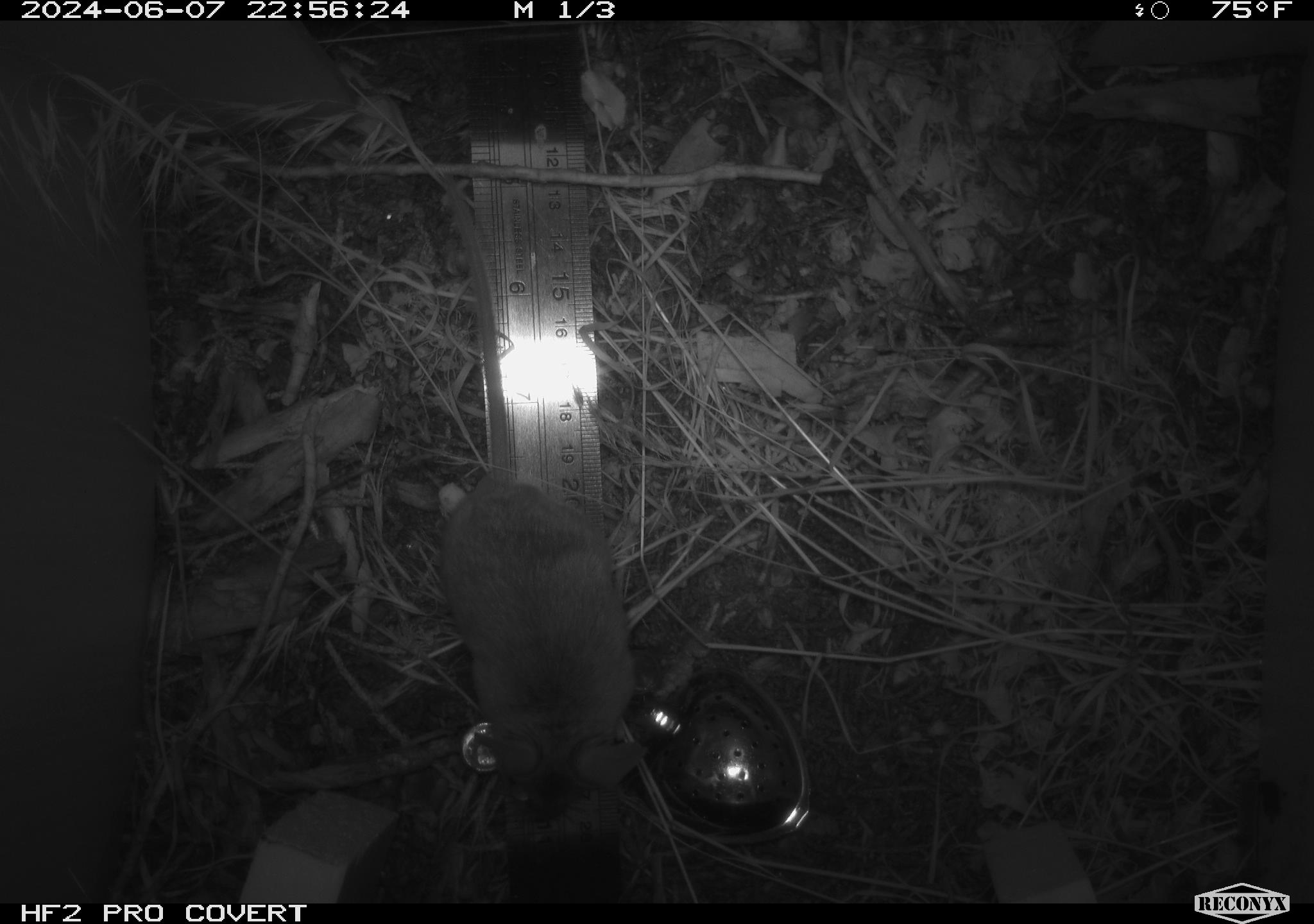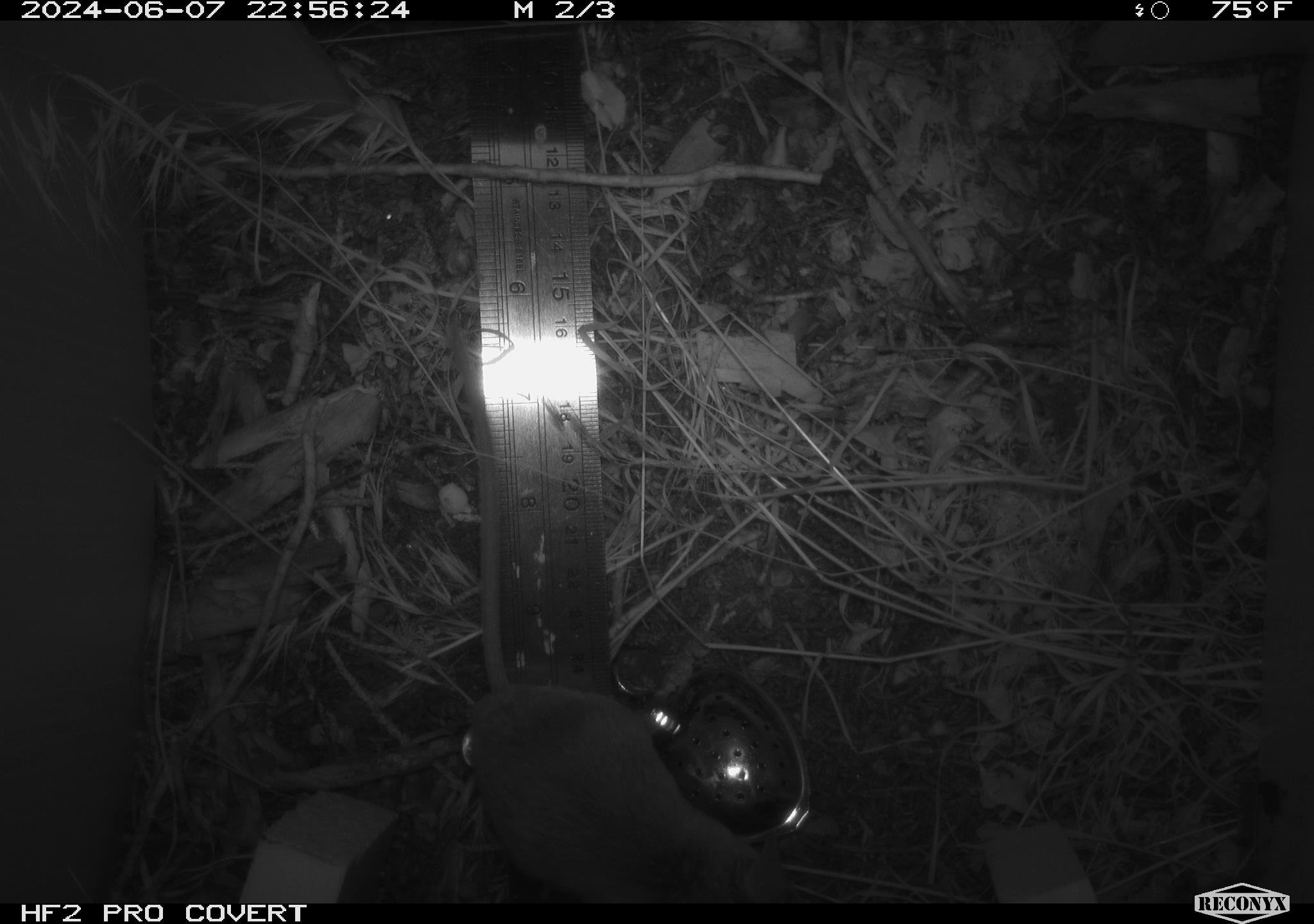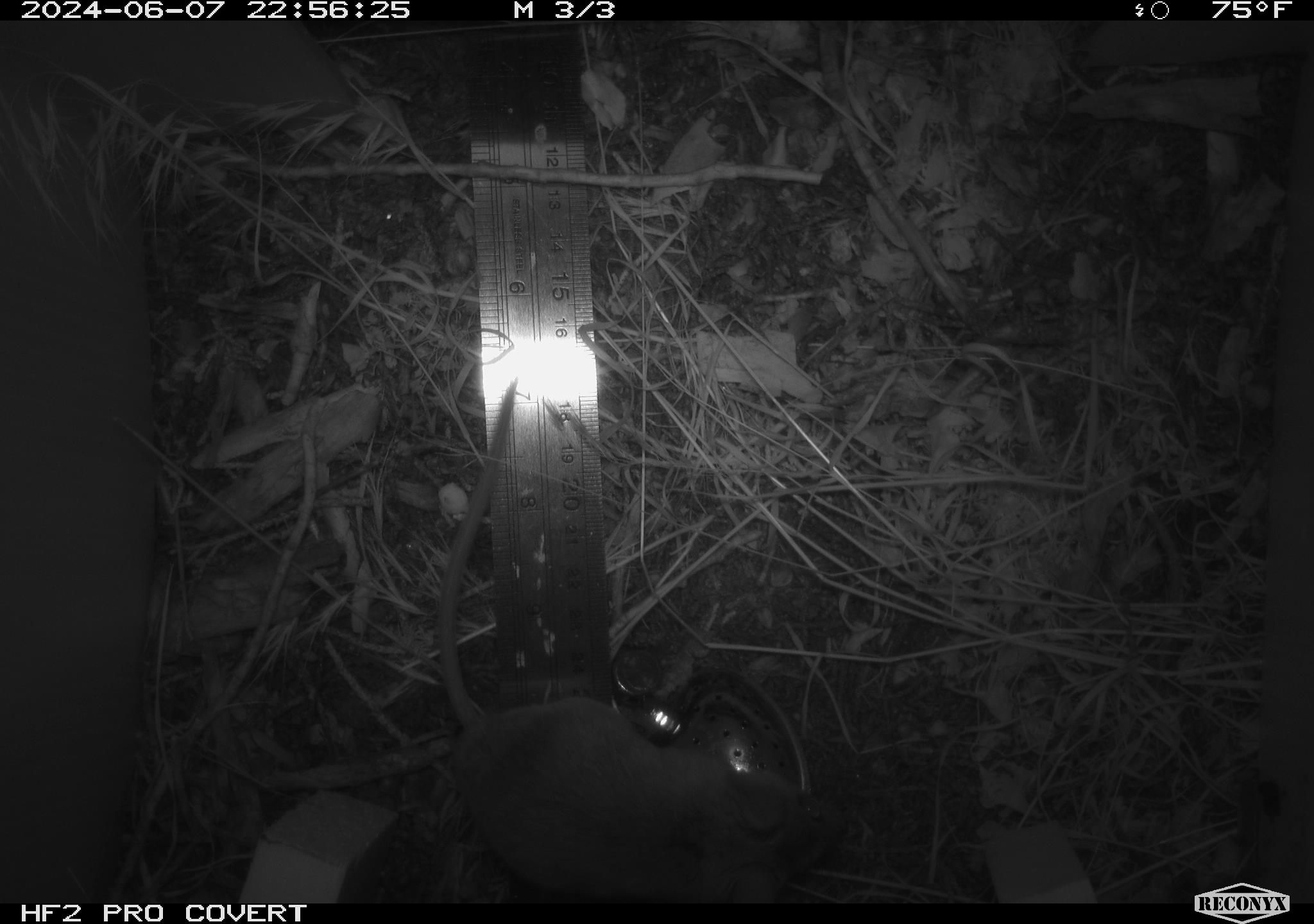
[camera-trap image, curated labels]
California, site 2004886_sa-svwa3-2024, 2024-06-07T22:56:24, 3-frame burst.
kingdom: Animalia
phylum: Chordata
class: Mammalia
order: Rodentia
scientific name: Rodentia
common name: mouse species